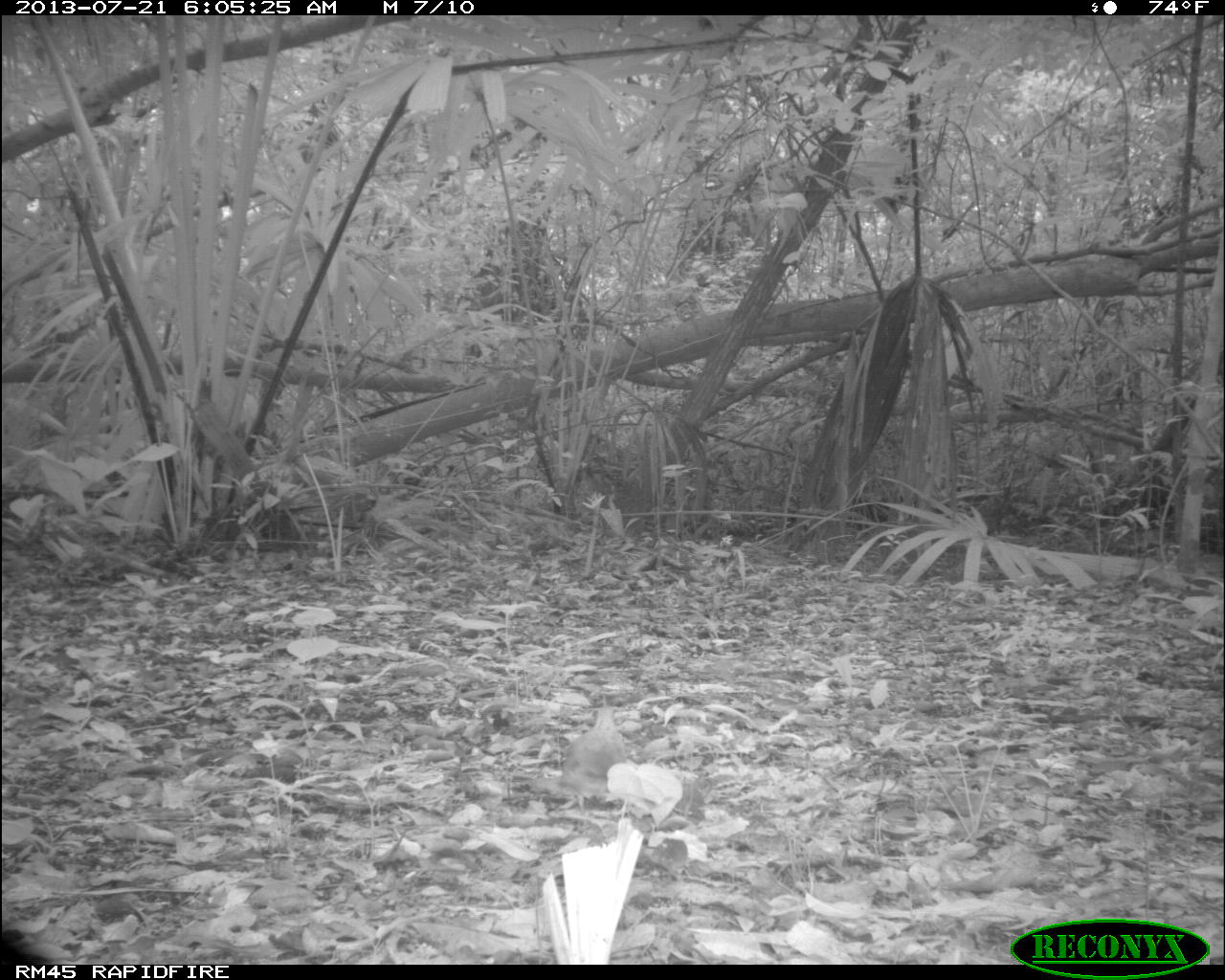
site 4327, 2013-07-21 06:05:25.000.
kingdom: Animalia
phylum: Chordata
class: Aves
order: Columbiformes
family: Columbidae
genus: Geotrygon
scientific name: Geotrygon montana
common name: ruddy quail-dove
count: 1